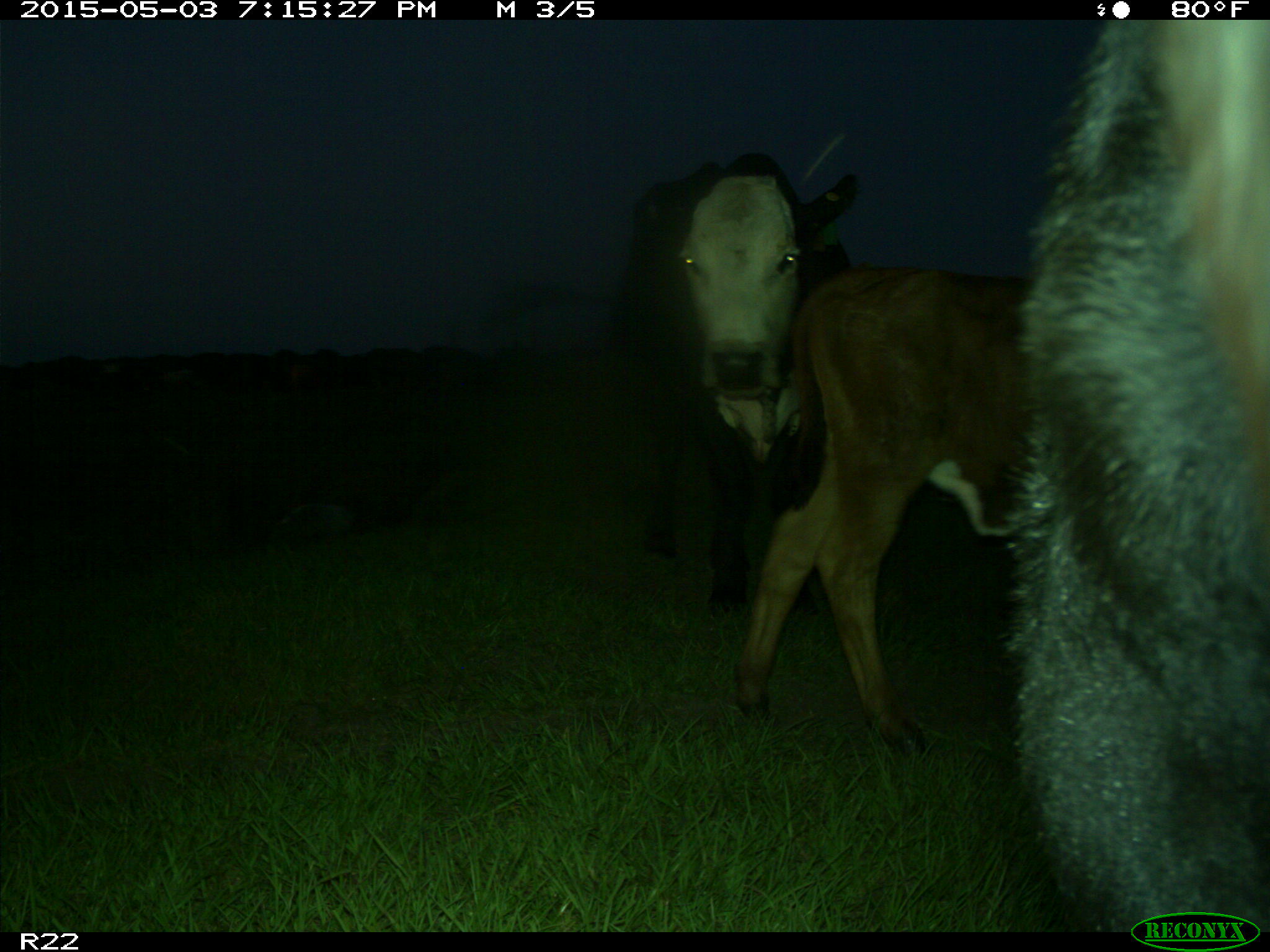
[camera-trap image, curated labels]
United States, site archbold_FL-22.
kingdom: Animalia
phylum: Chordata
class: Mammalia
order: Artiodactyla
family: Bovidae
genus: Bos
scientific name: Bos taurus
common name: domestic cow